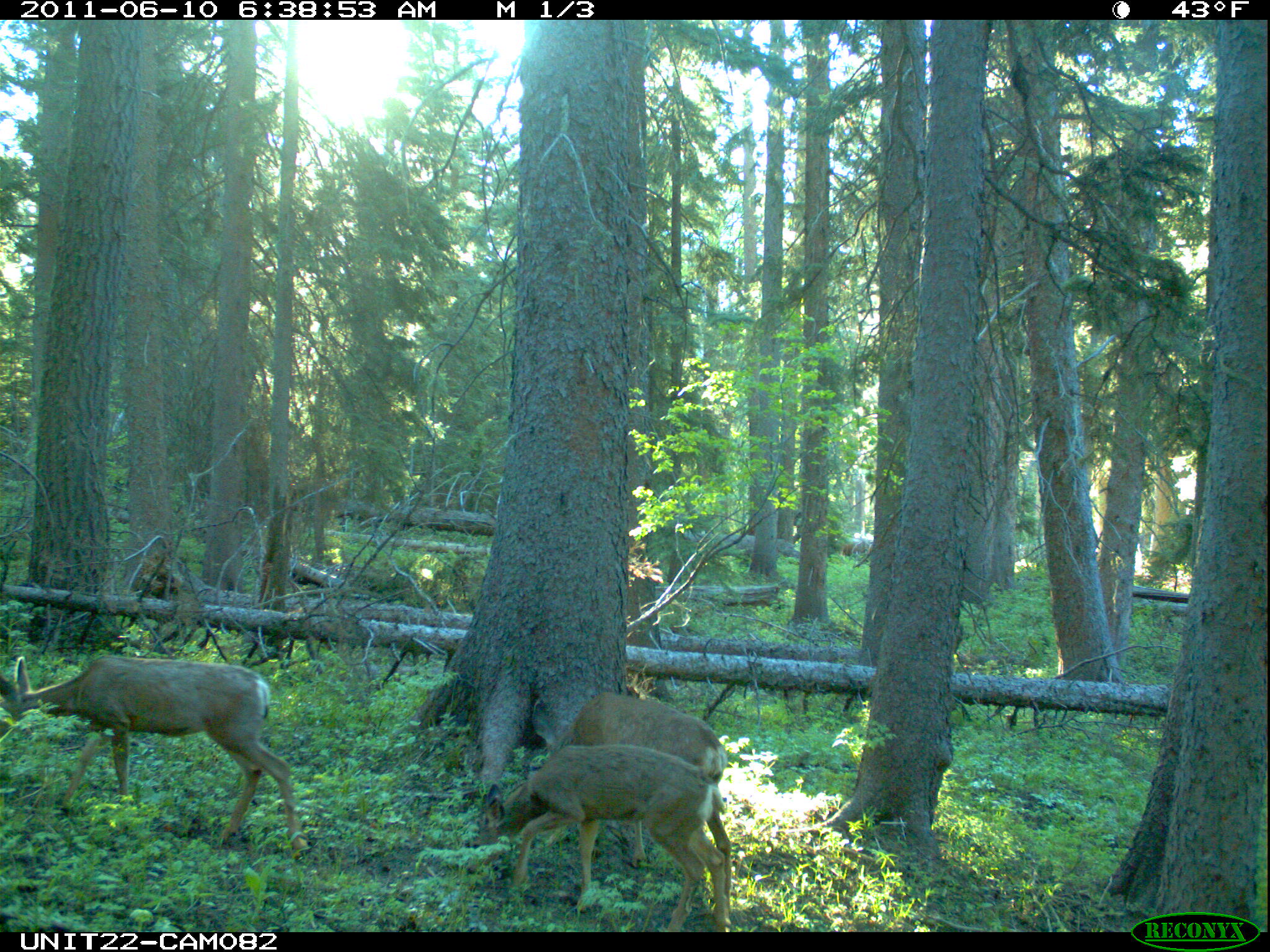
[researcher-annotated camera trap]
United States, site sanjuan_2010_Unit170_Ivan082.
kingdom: Animalia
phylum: Chordata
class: Mammalia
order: Artiodactyla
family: Cervidae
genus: Odocoileus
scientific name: Odocoileus hemionus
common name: mule deer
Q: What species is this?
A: Odocoileus hemionus (mule deer).